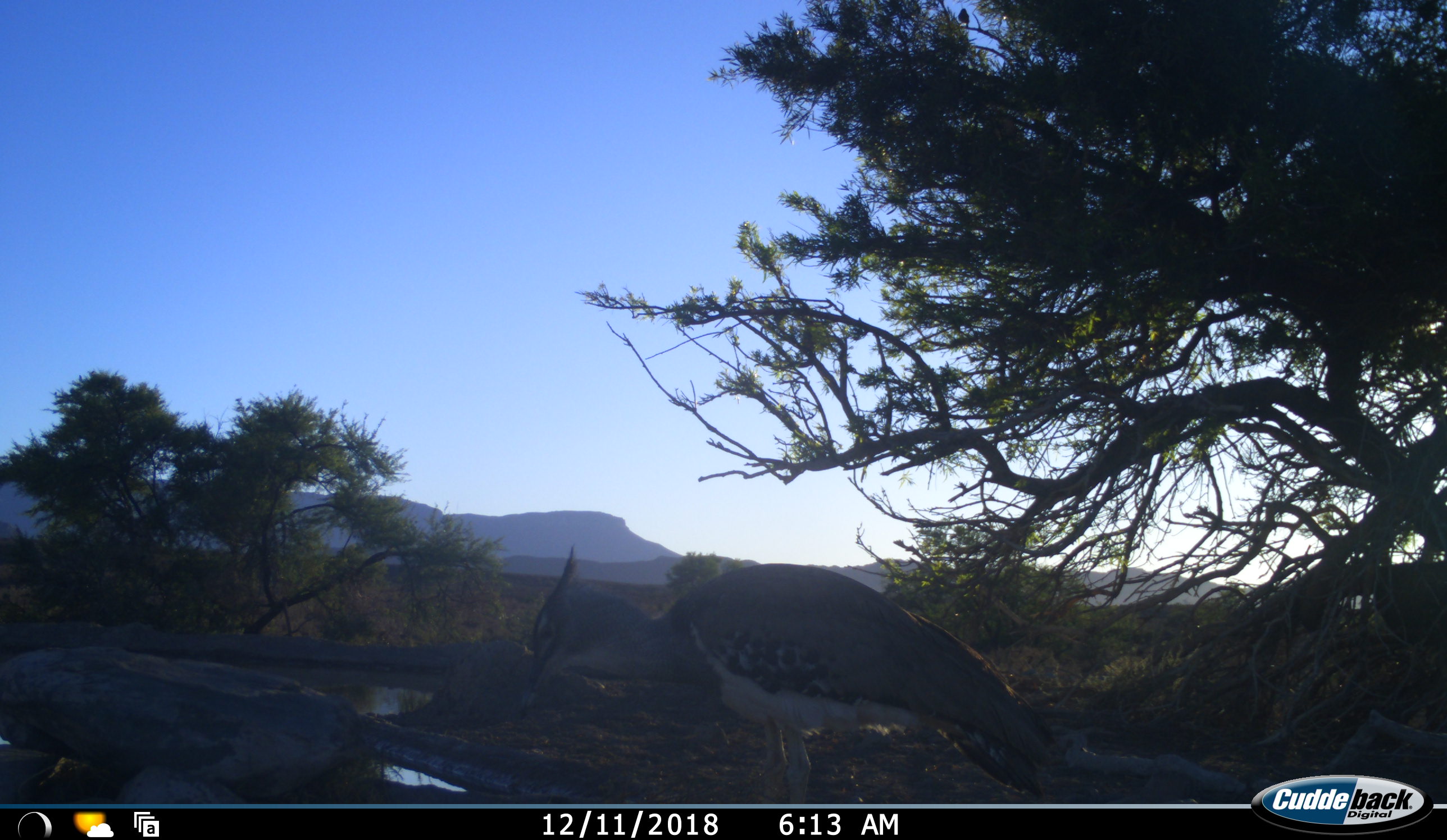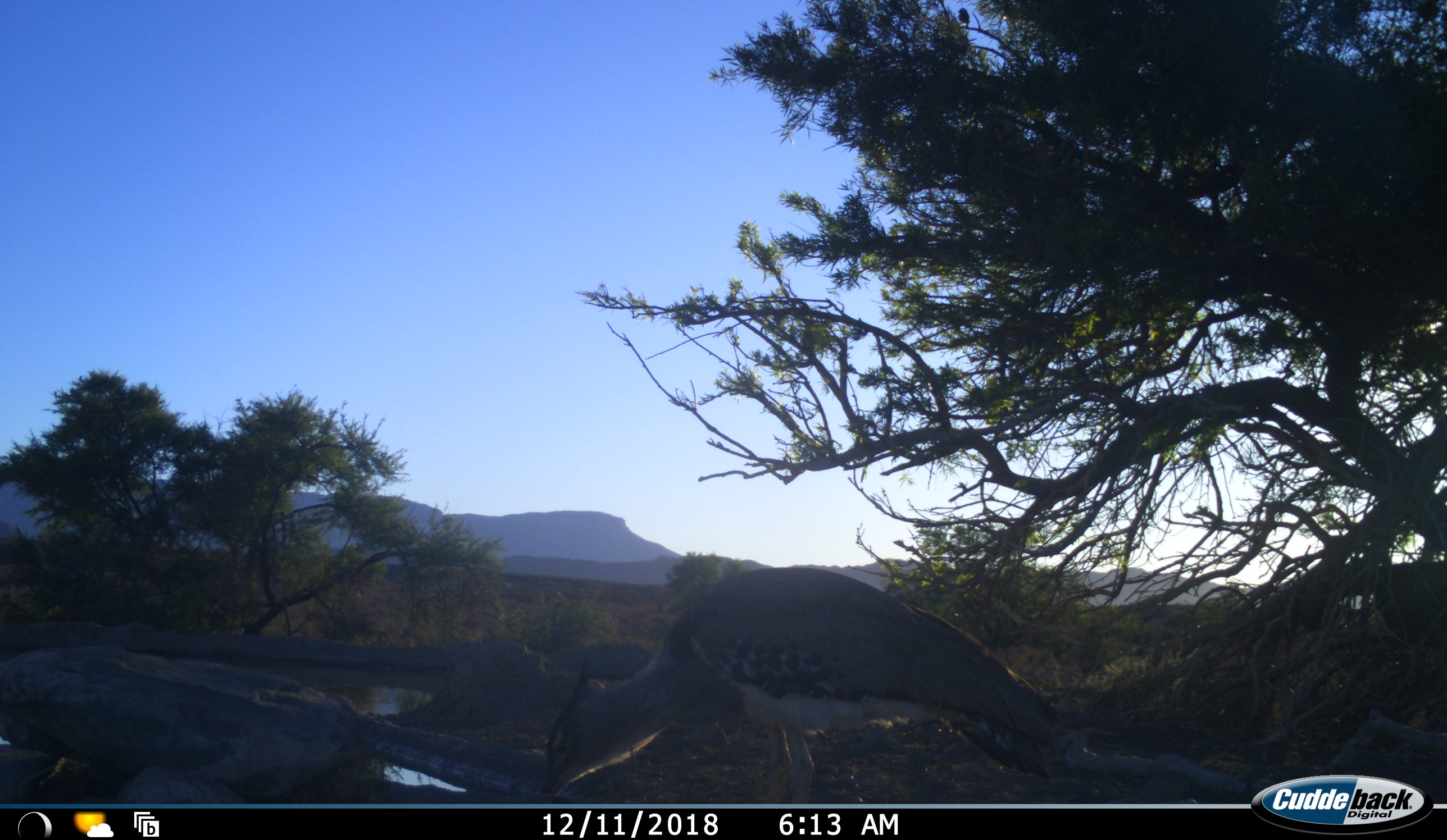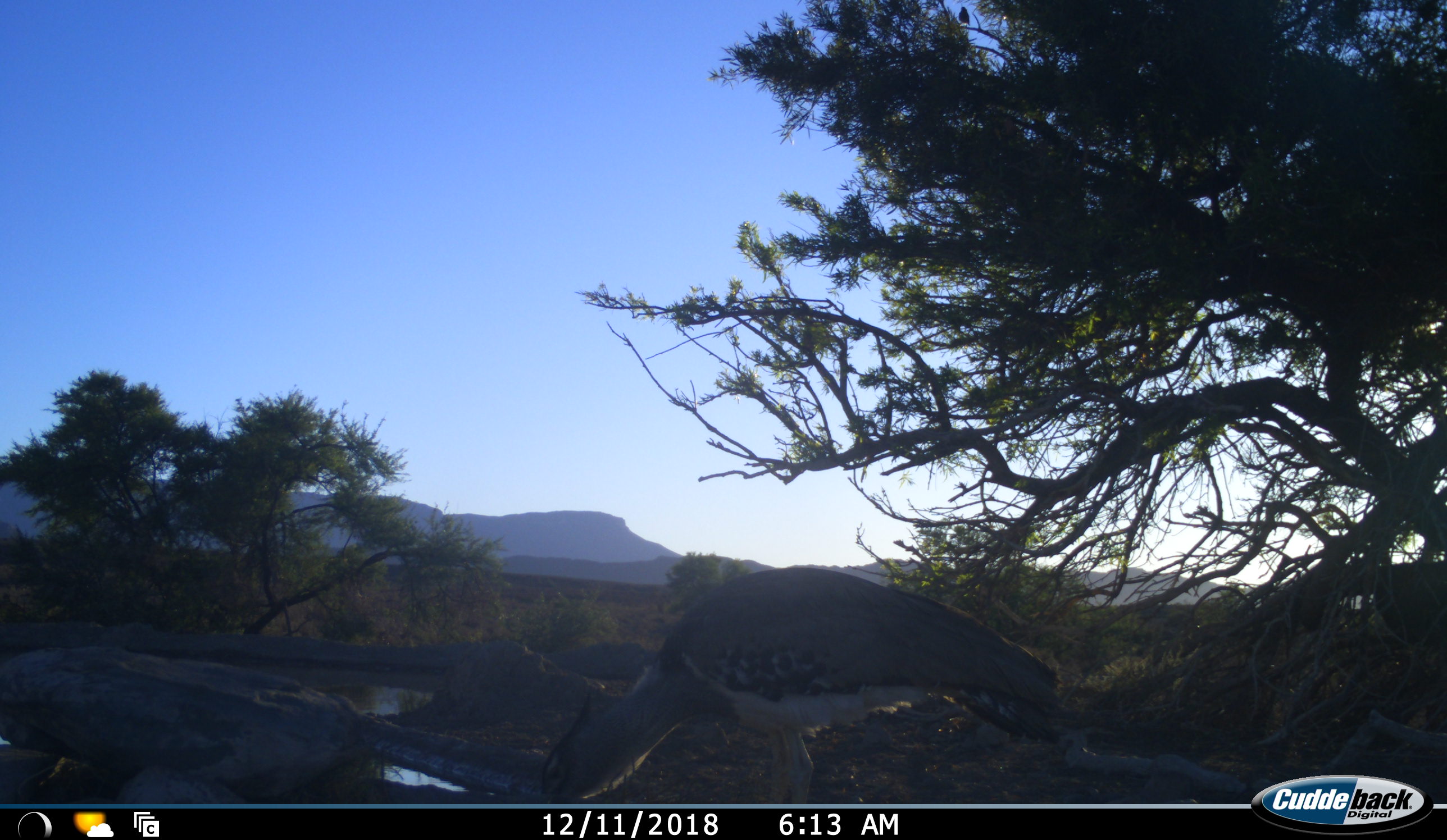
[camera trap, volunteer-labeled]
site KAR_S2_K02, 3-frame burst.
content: unidentified animal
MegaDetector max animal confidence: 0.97